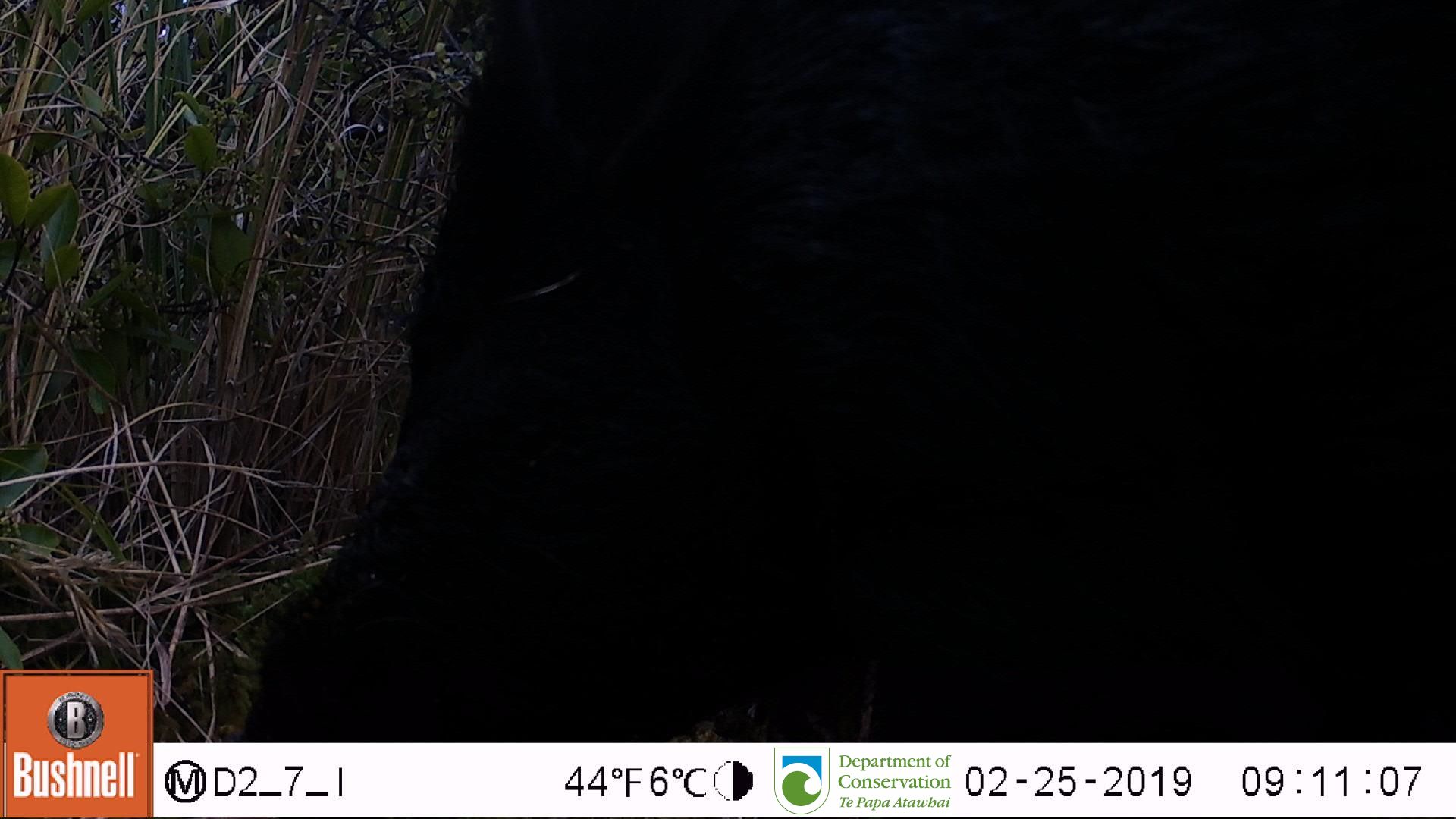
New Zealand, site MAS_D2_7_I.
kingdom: Animalia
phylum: Chordata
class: Mammalia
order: Artiodactyla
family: Suidae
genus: Sus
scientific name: Sus scrofa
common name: pig